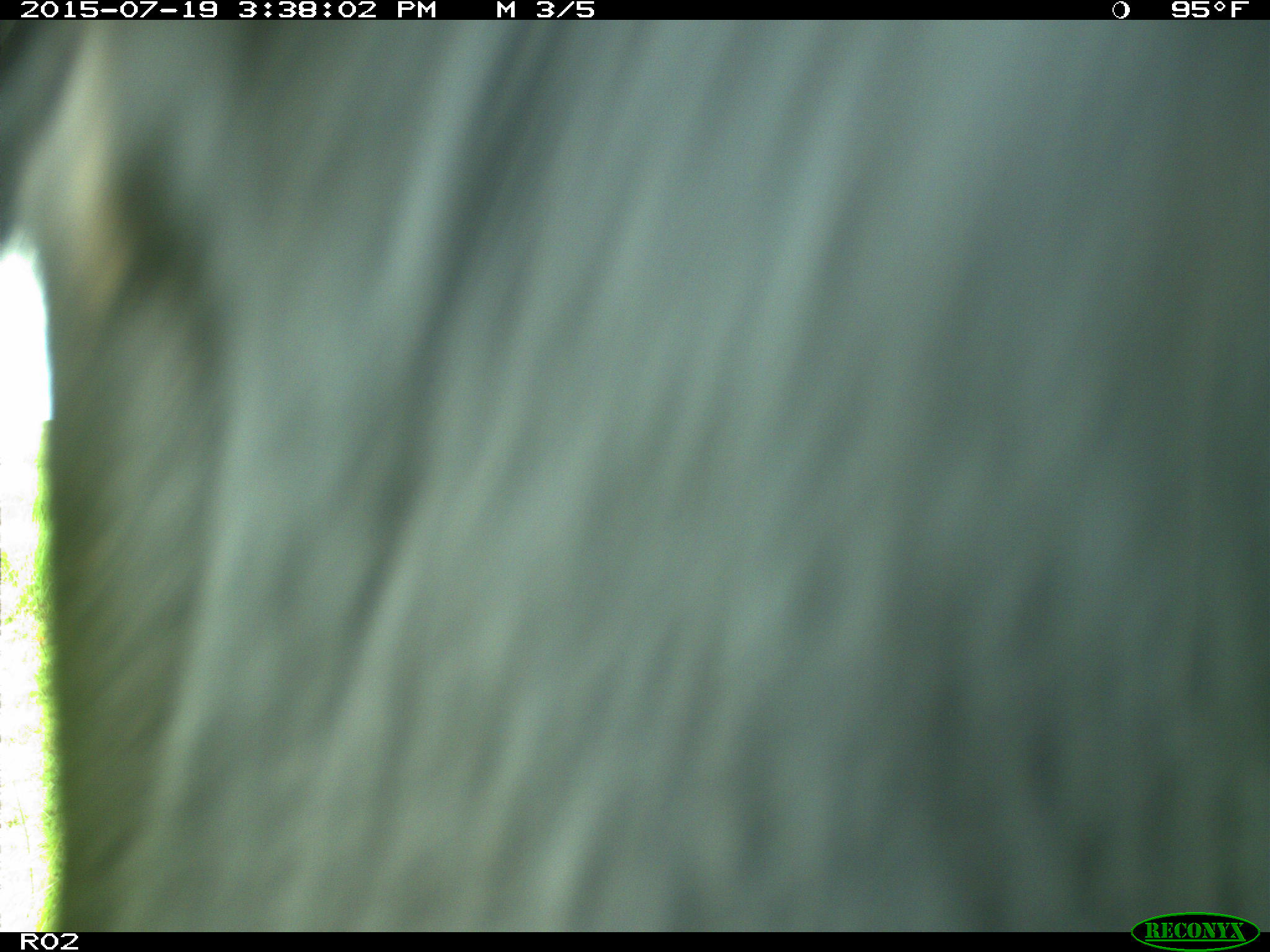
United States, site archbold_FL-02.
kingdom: Animalia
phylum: Chordata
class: Mammalia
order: Artiodactyla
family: Bovidae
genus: Bos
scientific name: Bos taurus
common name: domestic cow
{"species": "Bos taurus (domestic cow)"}